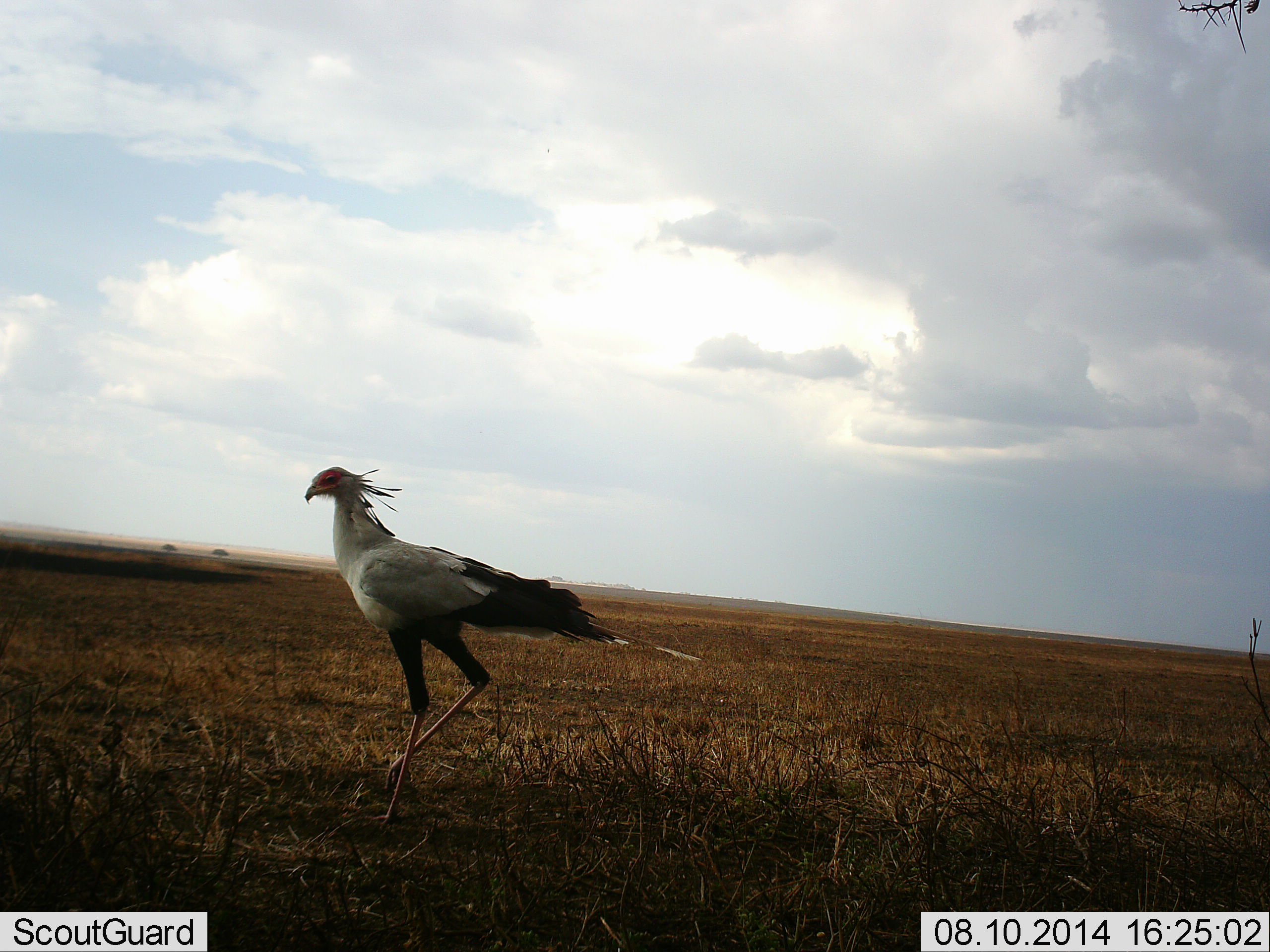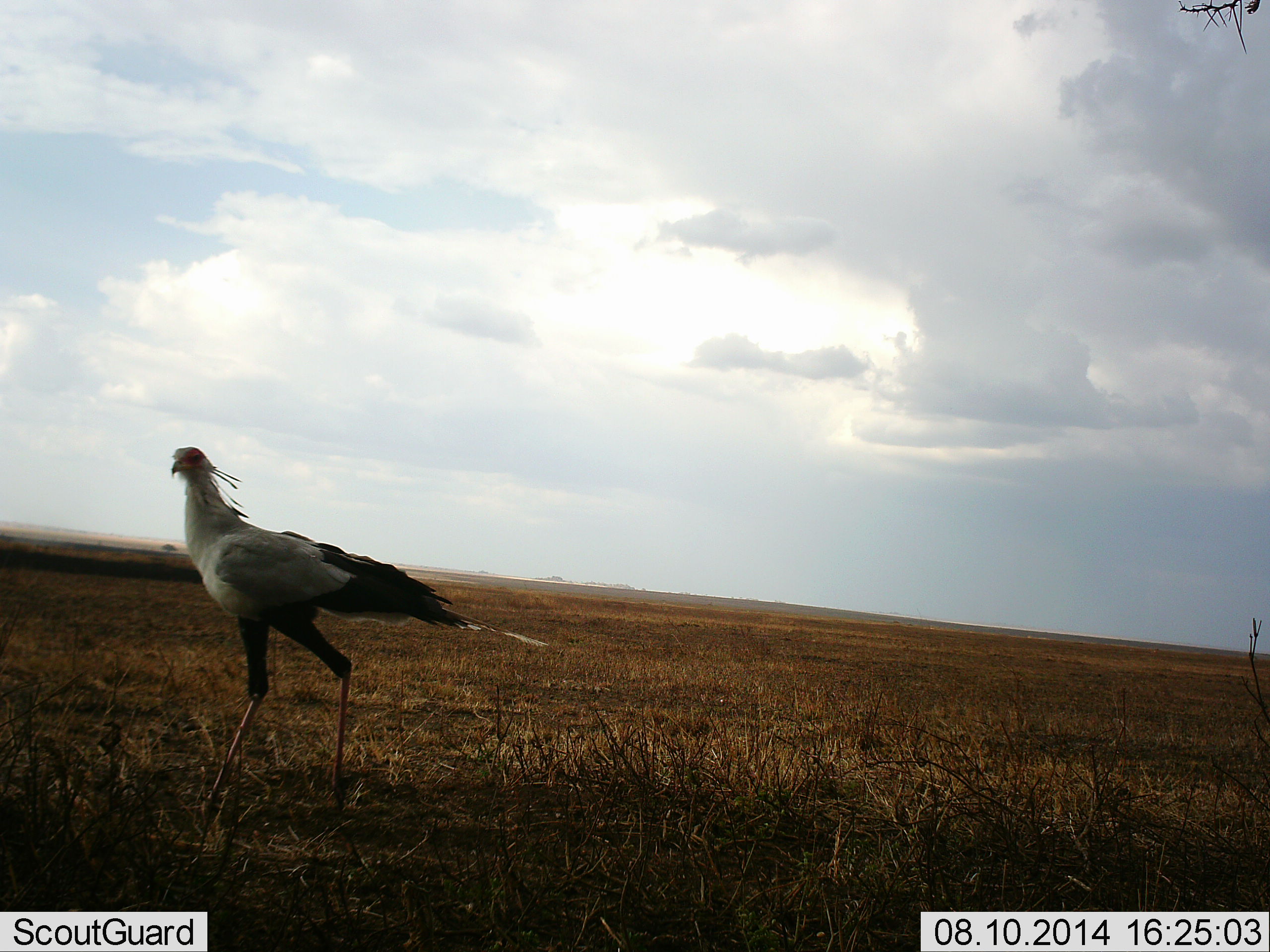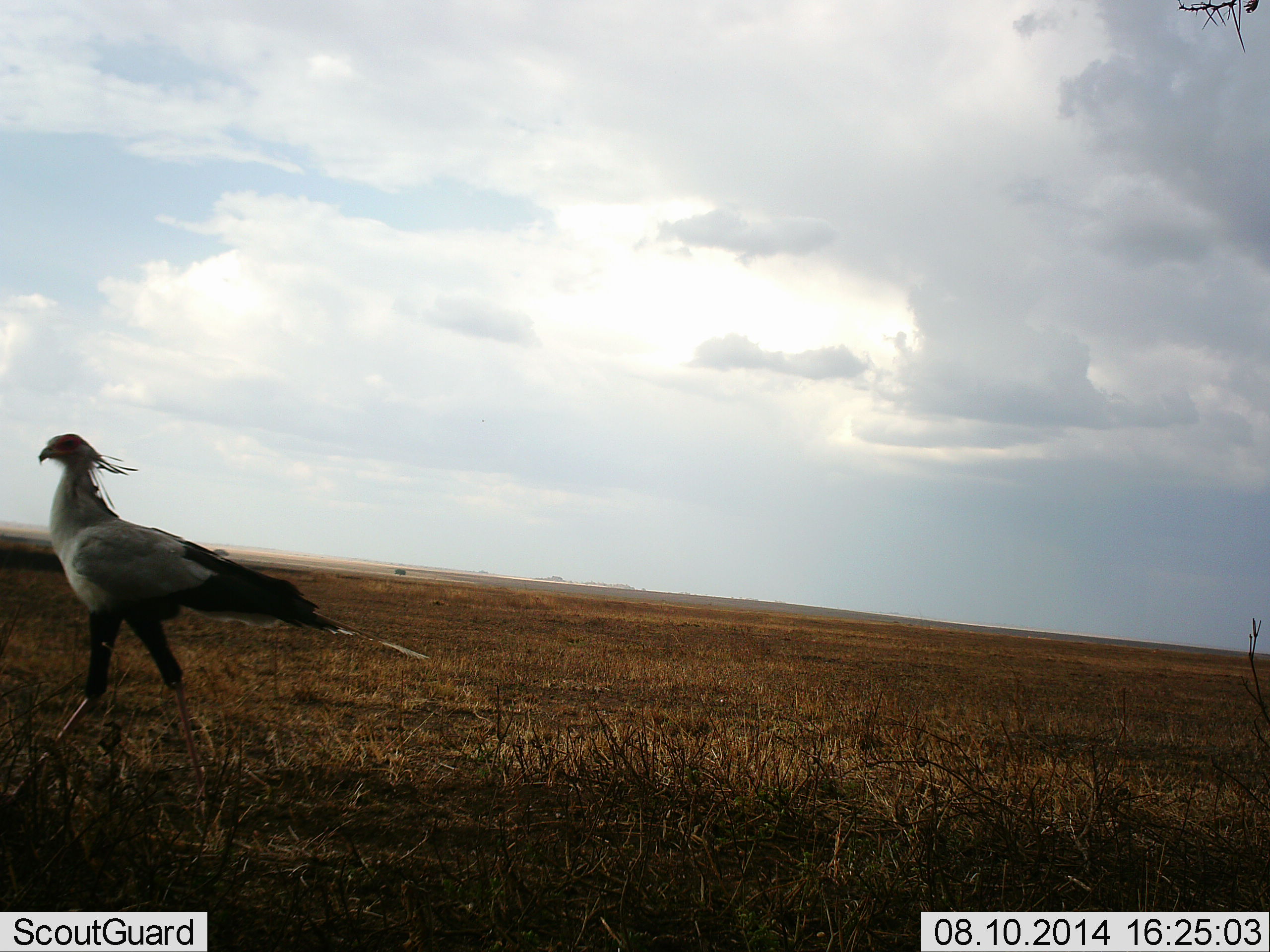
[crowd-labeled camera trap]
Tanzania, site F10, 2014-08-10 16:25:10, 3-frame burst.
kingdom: Animalia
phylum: Chordata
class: Aves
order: Accipitriformes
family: Sagittariidae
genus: Sagittarius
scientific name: Sagittarius serpentarius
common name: secretary bird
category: secretarybird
Secretarybird (secretary bird) (Sagittarius serpentarius), count 1. Behavior (volunteer vote fractions): standing 0%, resting 0%, moving 100%, interacting 0%. Young present (vote fraction): 0%. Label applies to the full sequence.